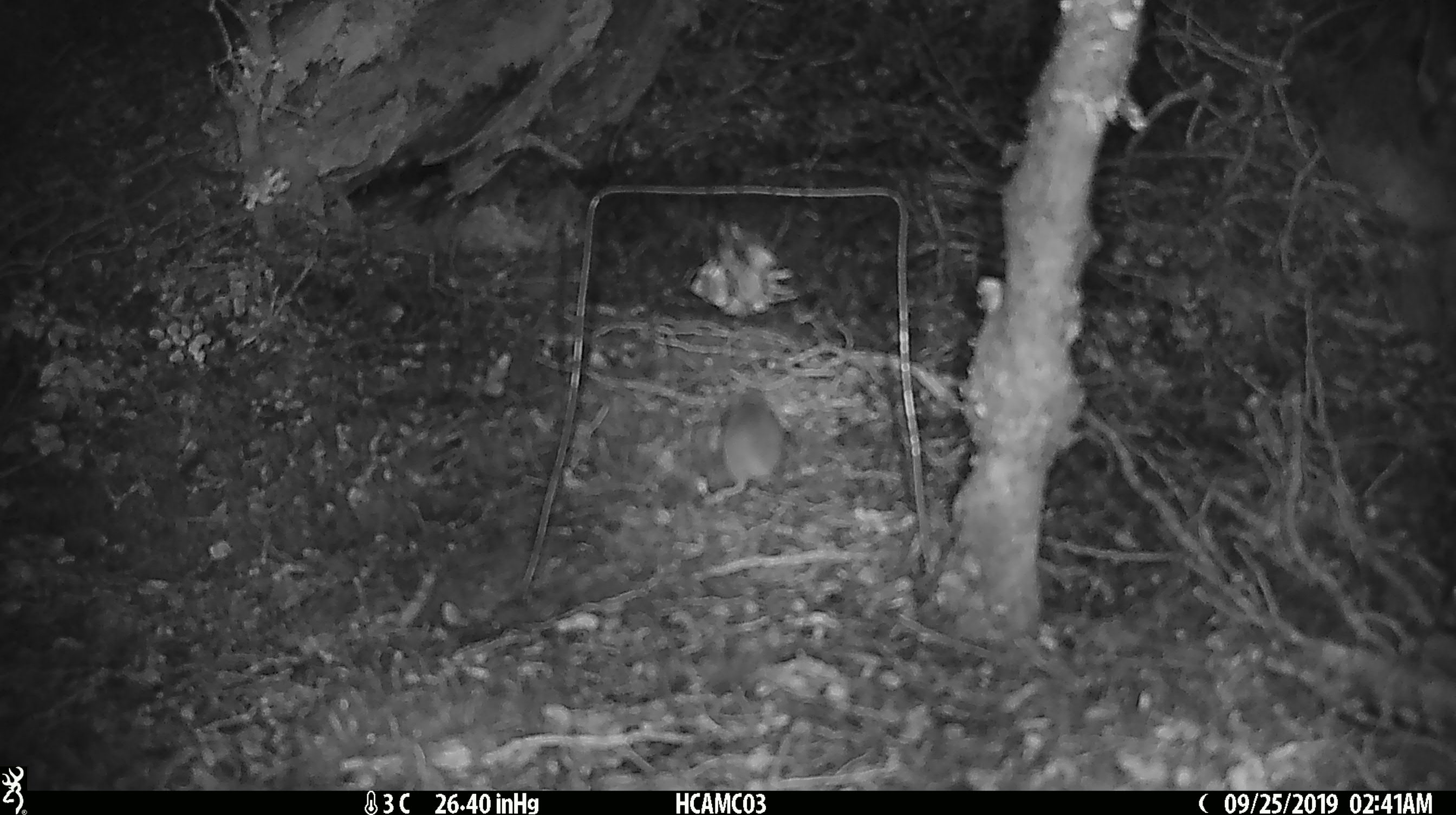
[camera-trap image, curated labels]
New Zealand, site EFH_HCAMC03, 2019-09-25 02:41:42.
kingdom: Animalia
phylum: Chordata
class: Mammalia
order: Rodentia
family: Muridae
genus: Mus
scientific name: Mus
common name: mouse